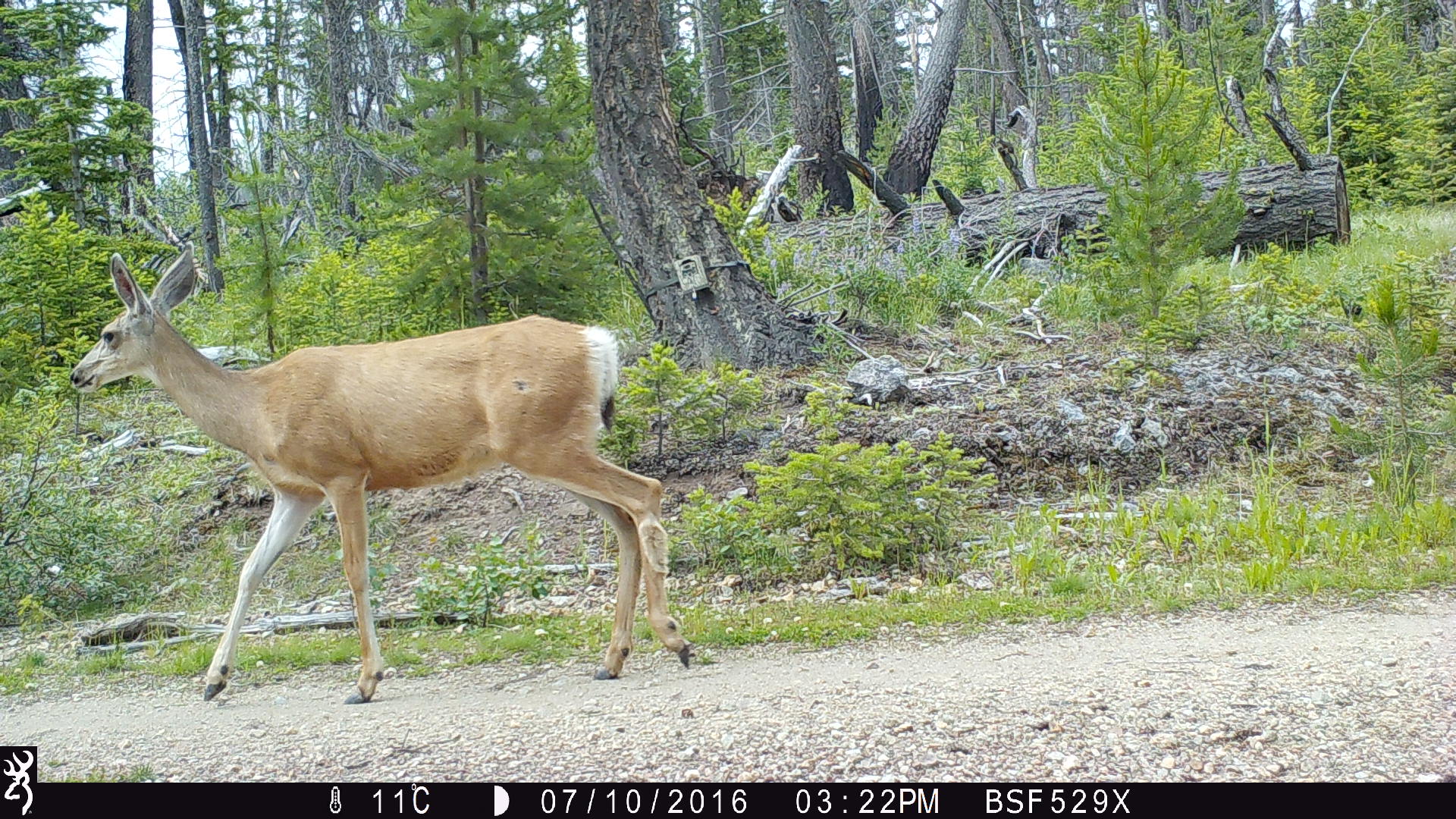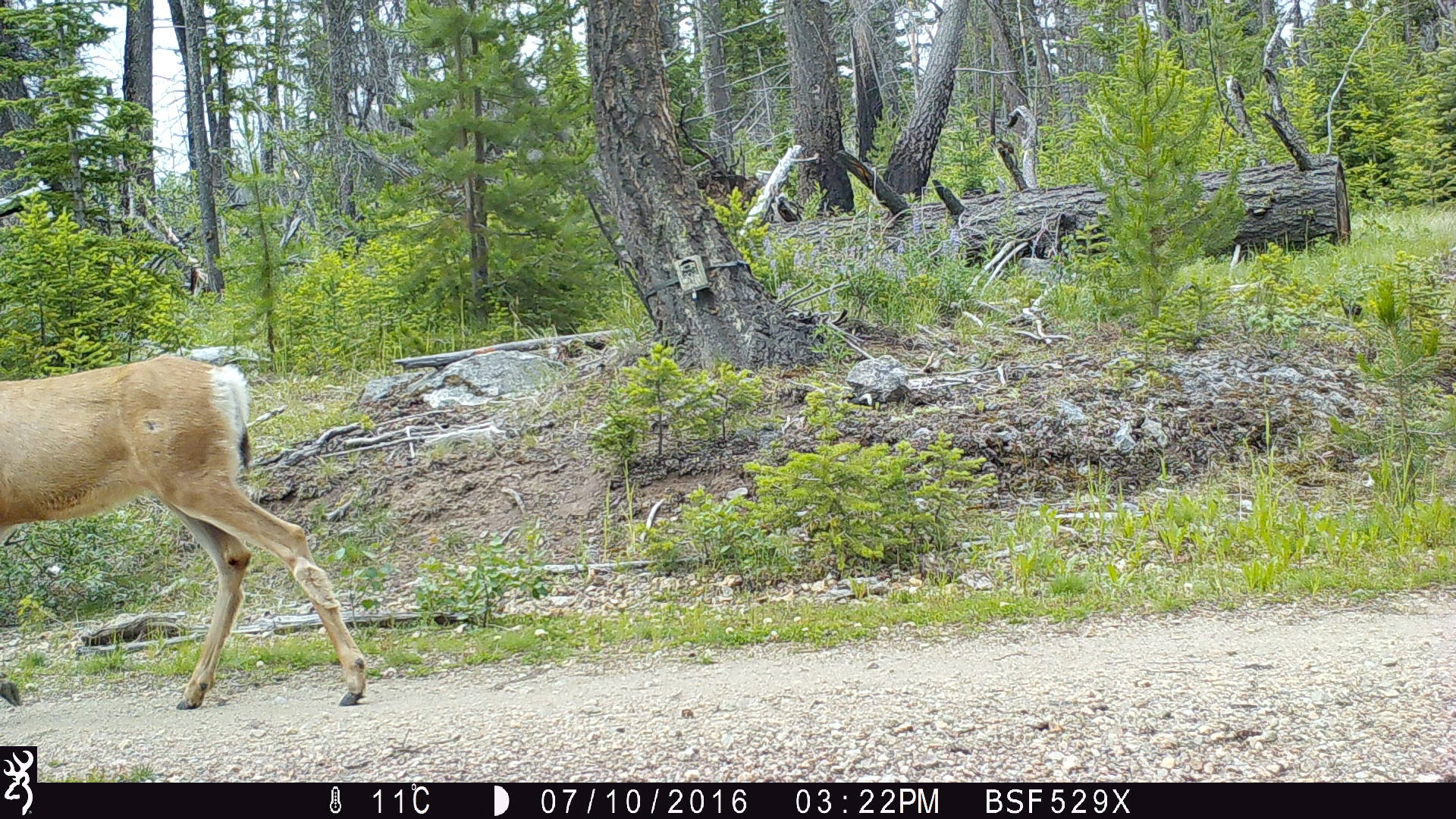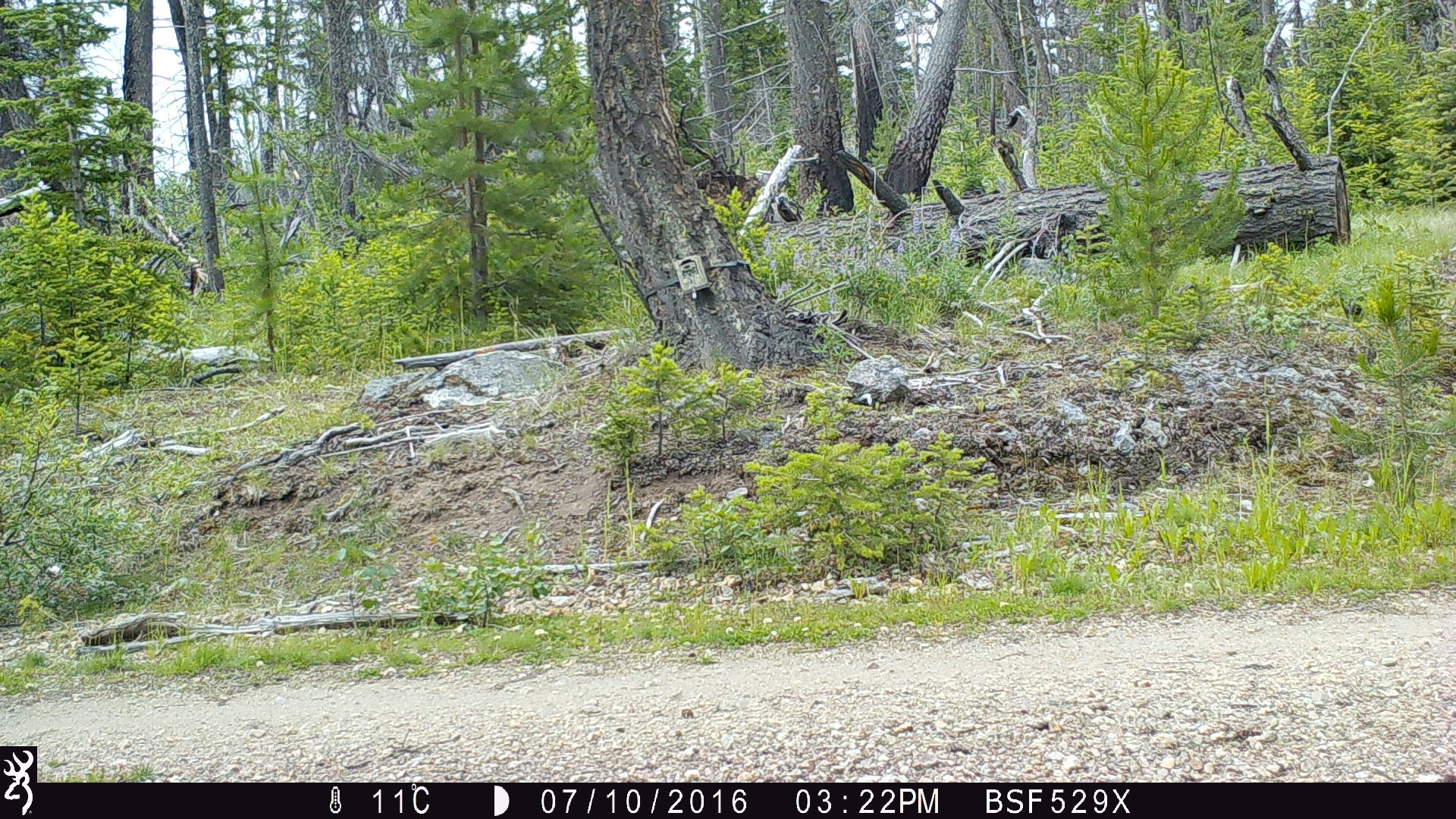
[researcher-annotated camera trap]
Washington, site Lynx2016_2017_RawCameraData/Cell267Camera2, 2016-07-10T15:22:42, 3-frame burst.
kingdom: Animalia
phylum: Chordata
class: Mammalia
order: Artiodactyla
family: Cervidae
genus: Odocoileus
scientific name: Odocoileus hemionus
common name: mule deer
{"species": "Odocoileus hemionus (mule deer)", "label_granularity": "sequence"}